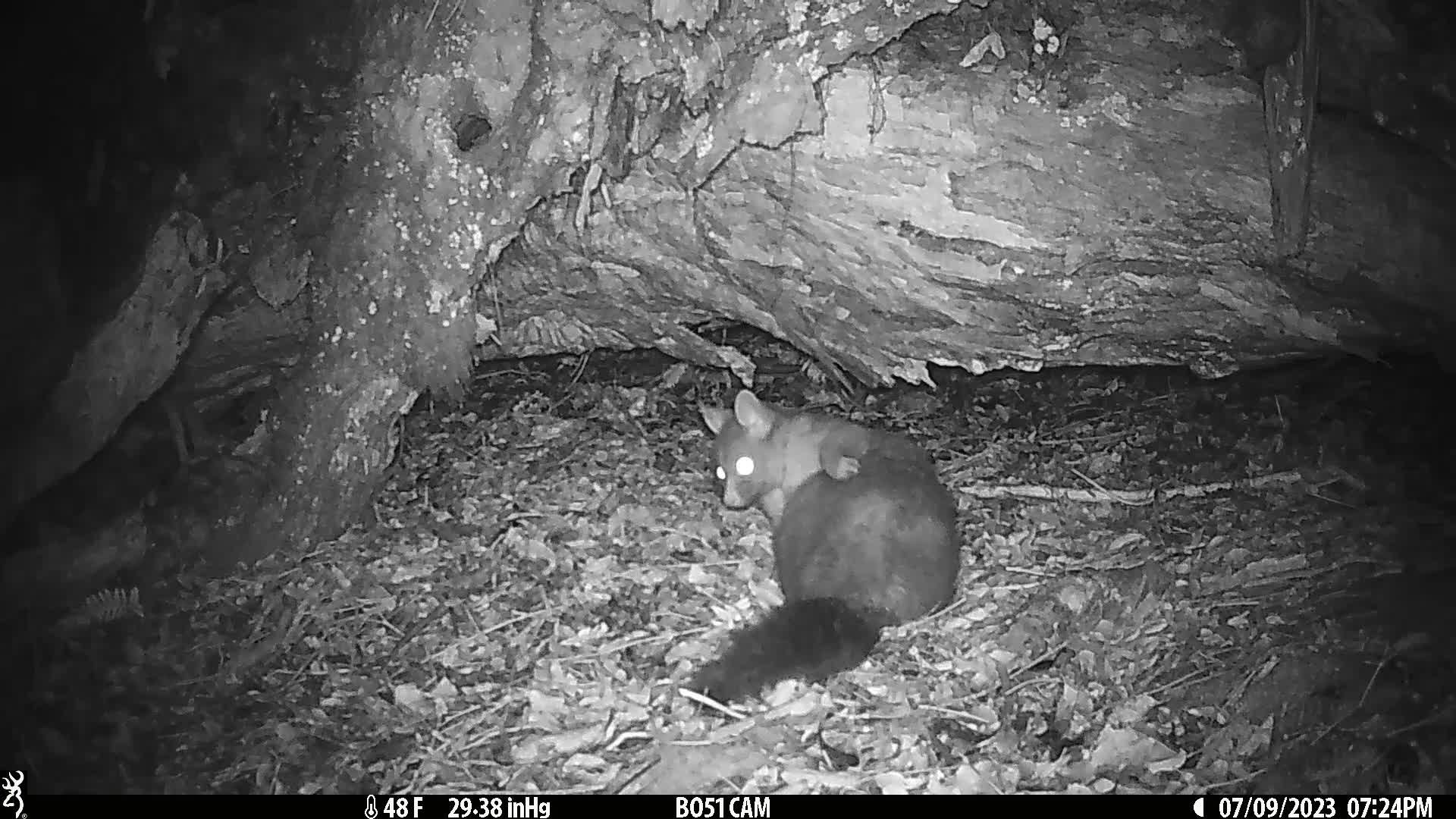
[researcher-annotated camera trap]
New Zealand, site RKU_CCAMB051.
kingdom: Animalia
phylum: Chordata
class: Mammalia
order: Diprotodontia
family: Phalangeridae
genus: Trichosurus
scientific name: Trichosurus vulpecula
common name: common brushtail possum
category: possum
Possum (common brushtail possum) (Trichosurus vulpecula).